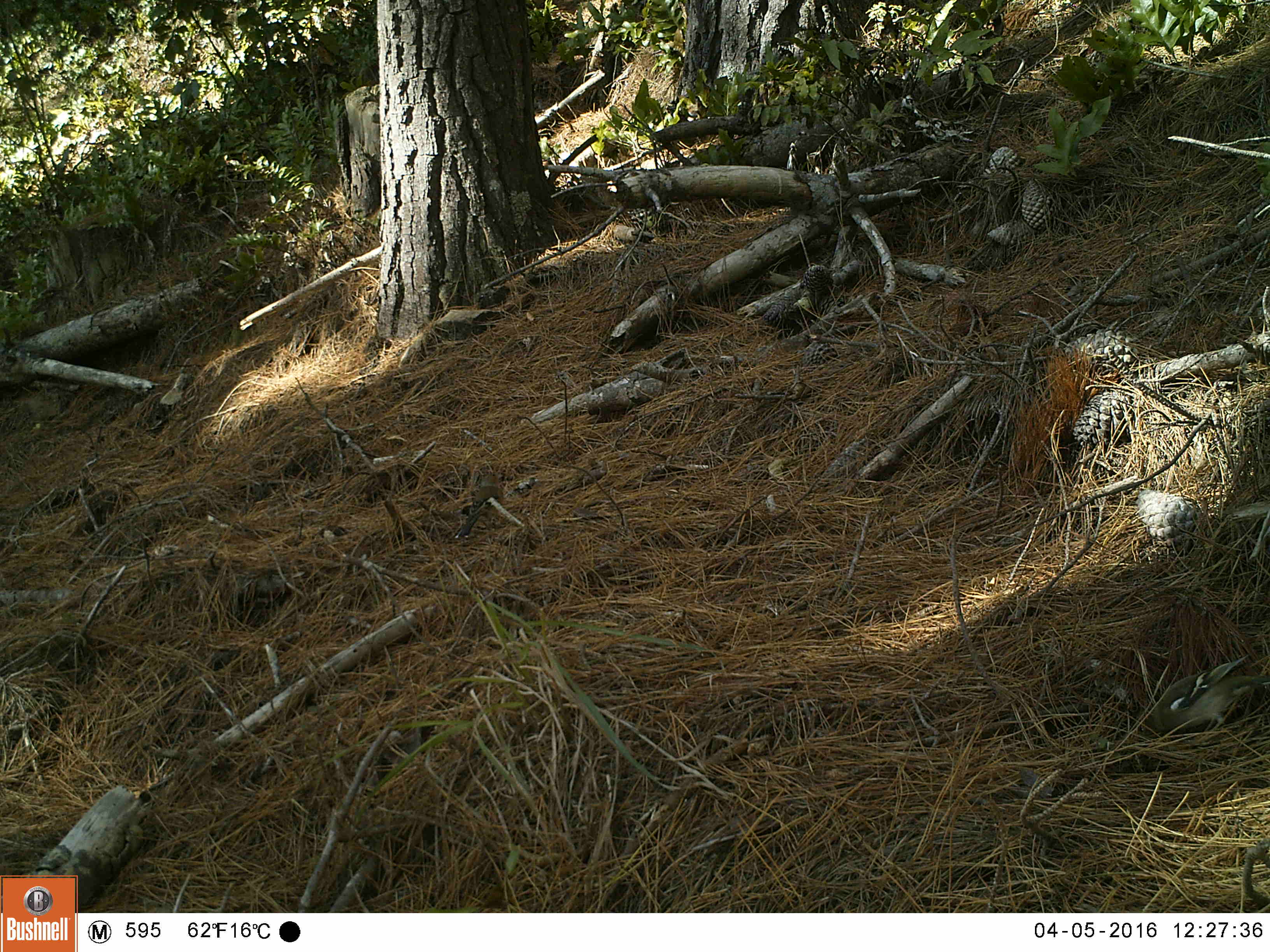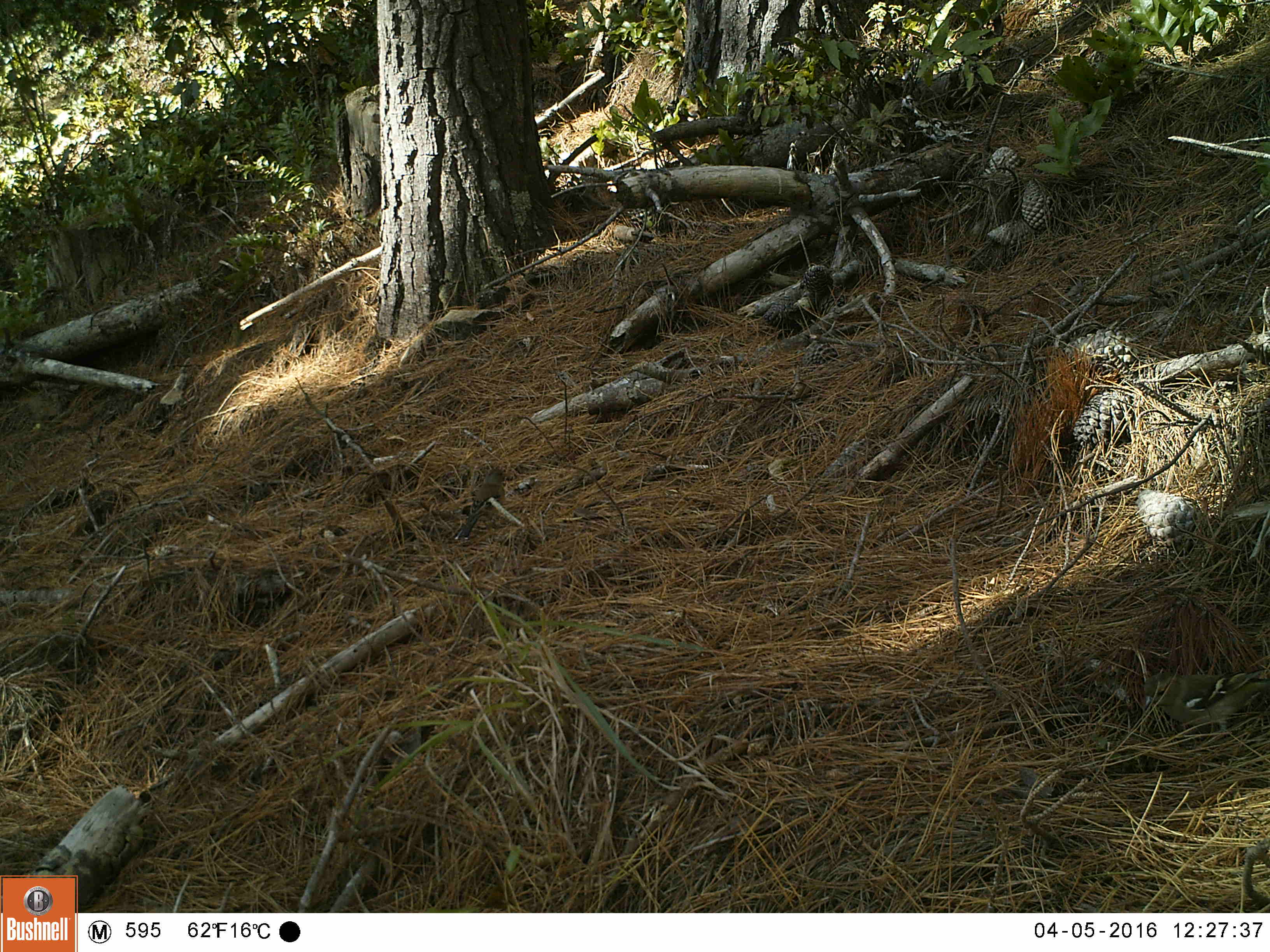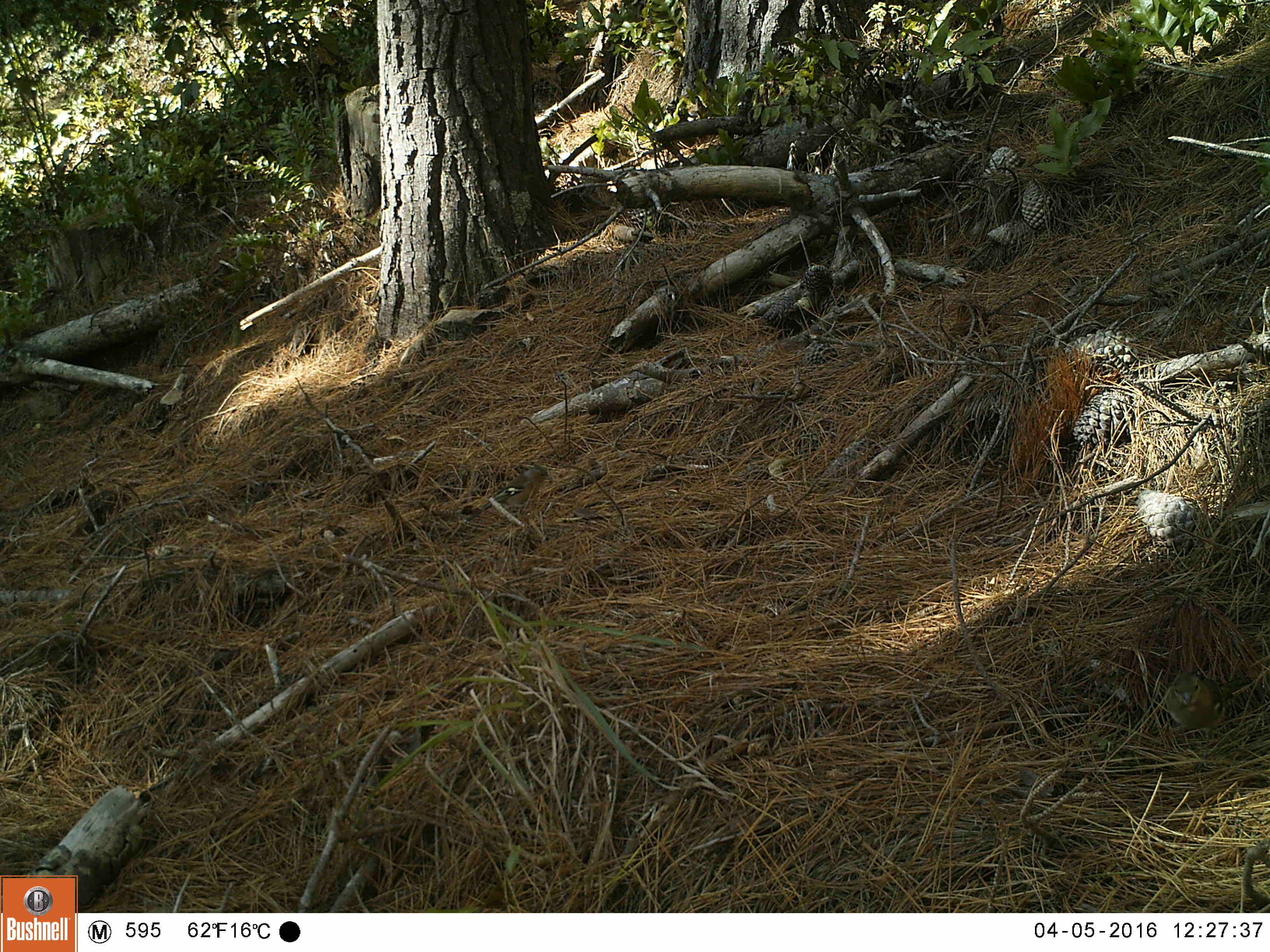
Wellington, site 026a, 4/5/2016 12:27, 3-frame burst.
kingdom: Animalia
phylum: Chordata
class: Aves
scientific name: Aves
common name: bird